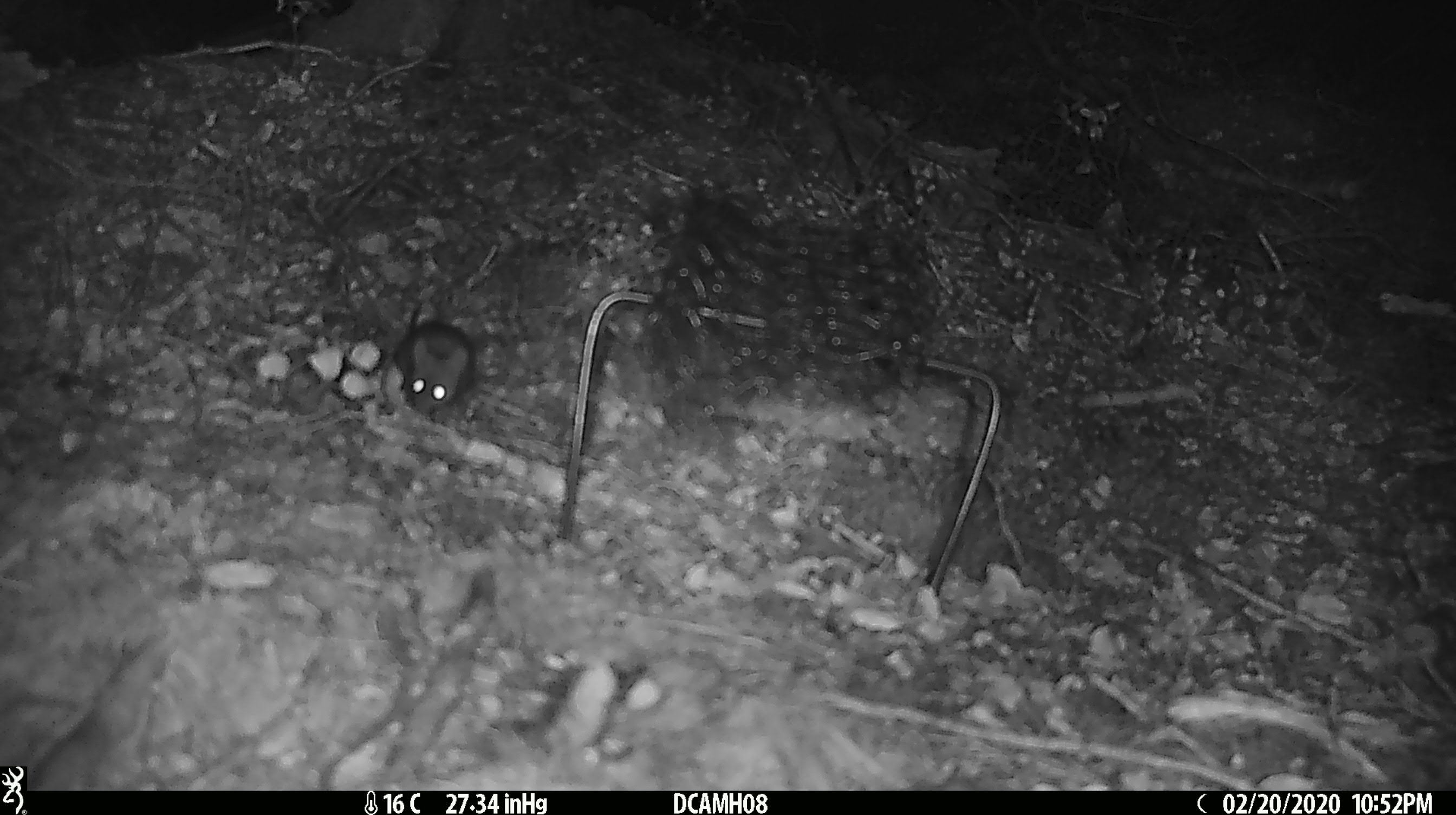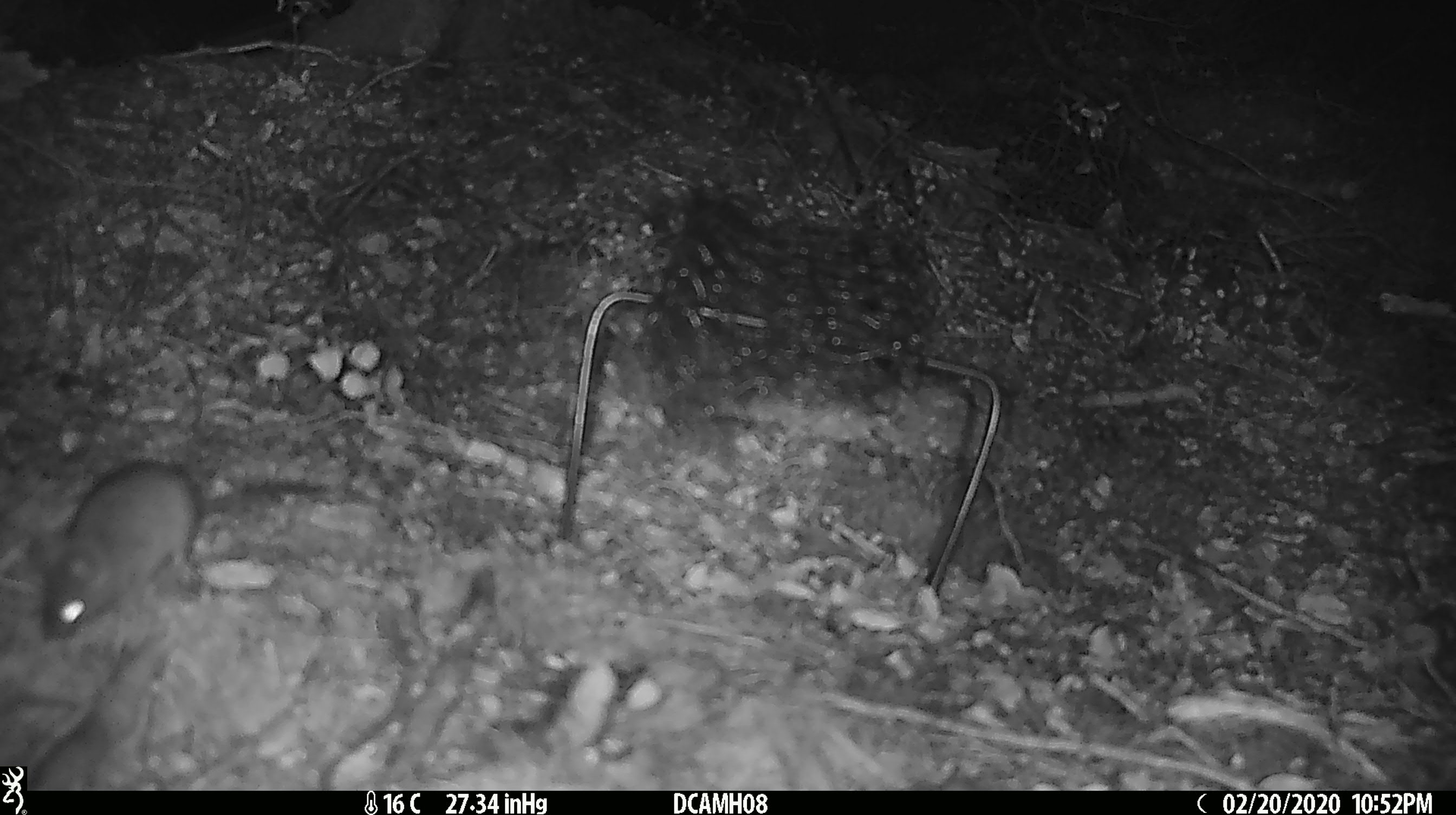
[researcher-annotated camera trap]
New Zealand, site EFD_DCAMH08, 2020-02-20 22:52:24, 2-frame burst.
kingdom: Animalia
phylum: Chordata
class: Mammalia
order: Rodentia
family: Muridae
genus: Mus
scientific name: Mus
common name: mouse